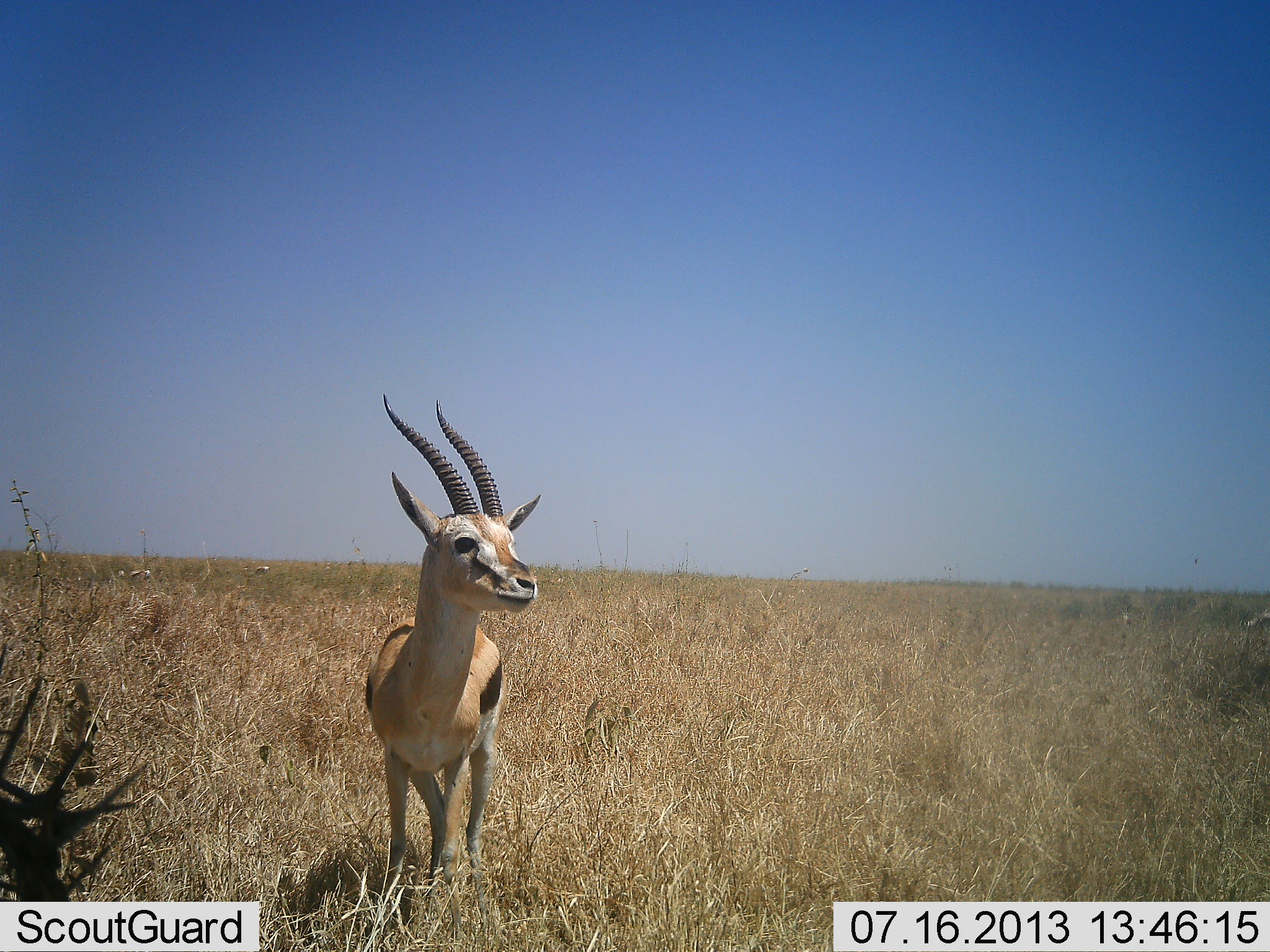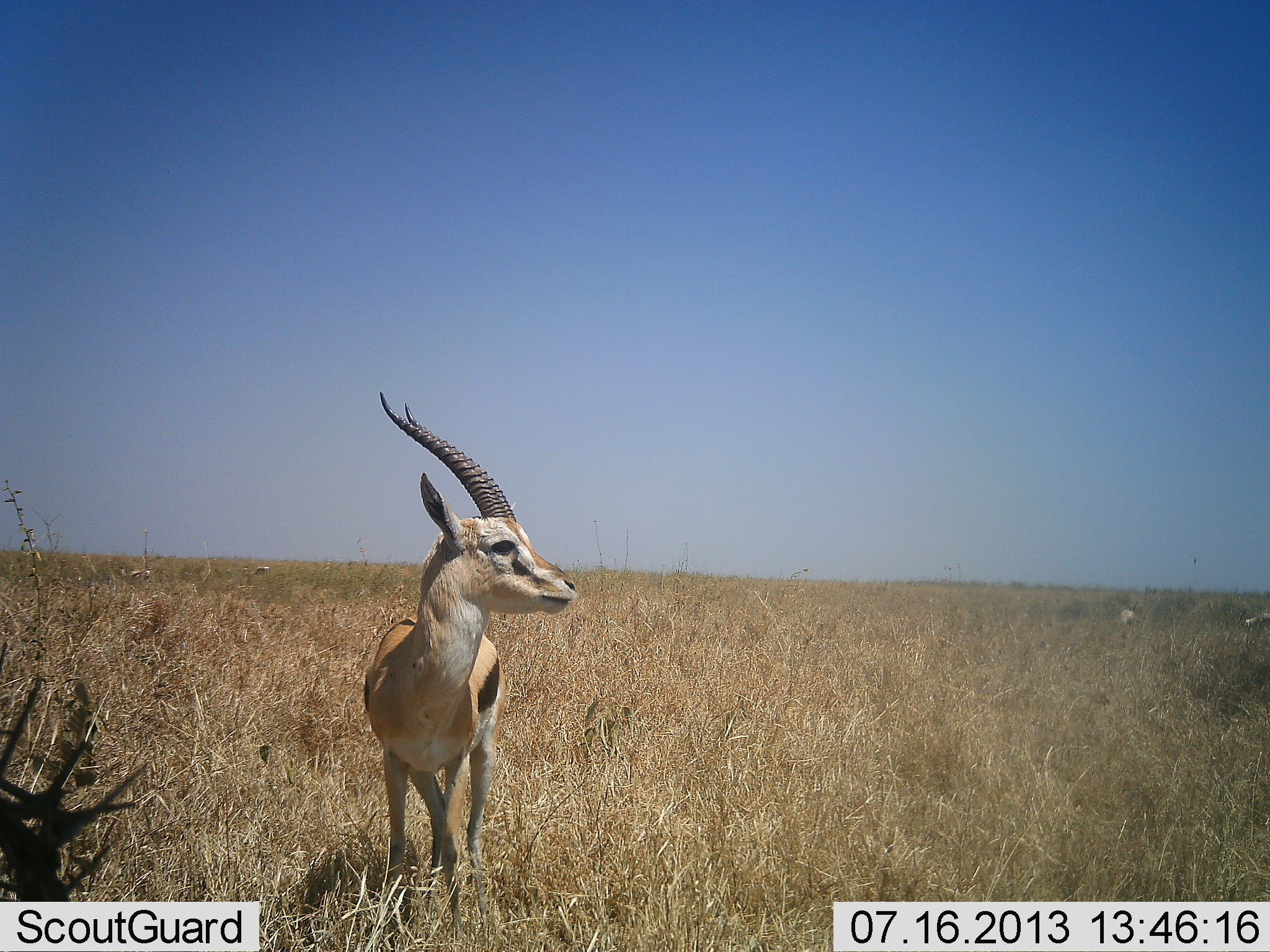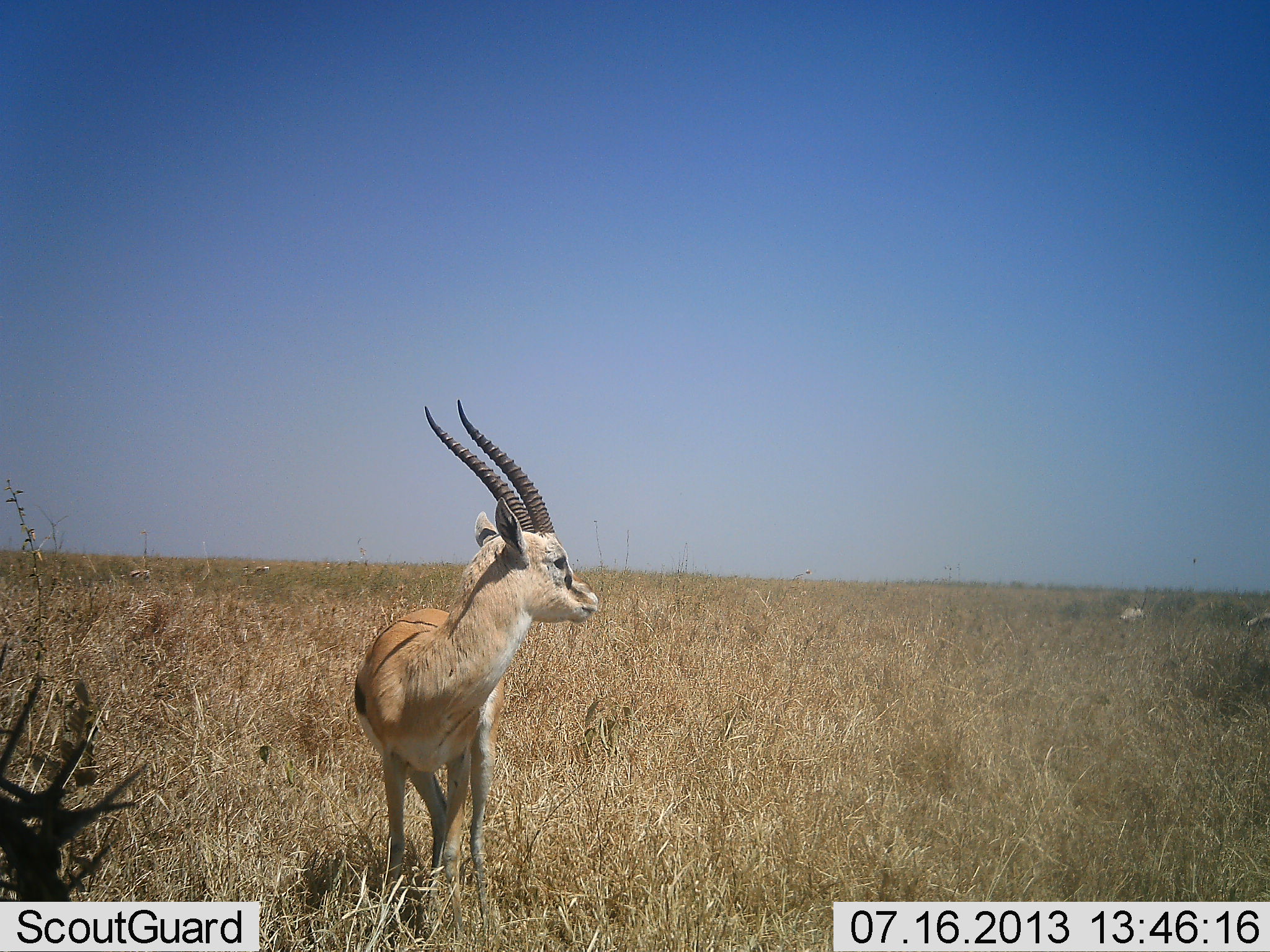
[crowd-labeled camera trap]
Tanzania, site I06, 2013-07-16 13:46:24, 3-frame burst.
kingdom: Animalia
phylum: Chordata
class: Mammalia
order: Artiodactyla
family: Bovidae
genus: Eudorcas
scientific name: Eudorcas thomsonii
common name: thomson's gazelle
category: gazellethomsons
Gazellethomsons (thomson's gazelle) (Eudorcas thomsonii), count 1. Behavior (volunteer vote fractions): standing 100%, resting 0%, moving 9%, interacting 0%. Young present (vote fraction): 0%. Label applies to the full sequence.